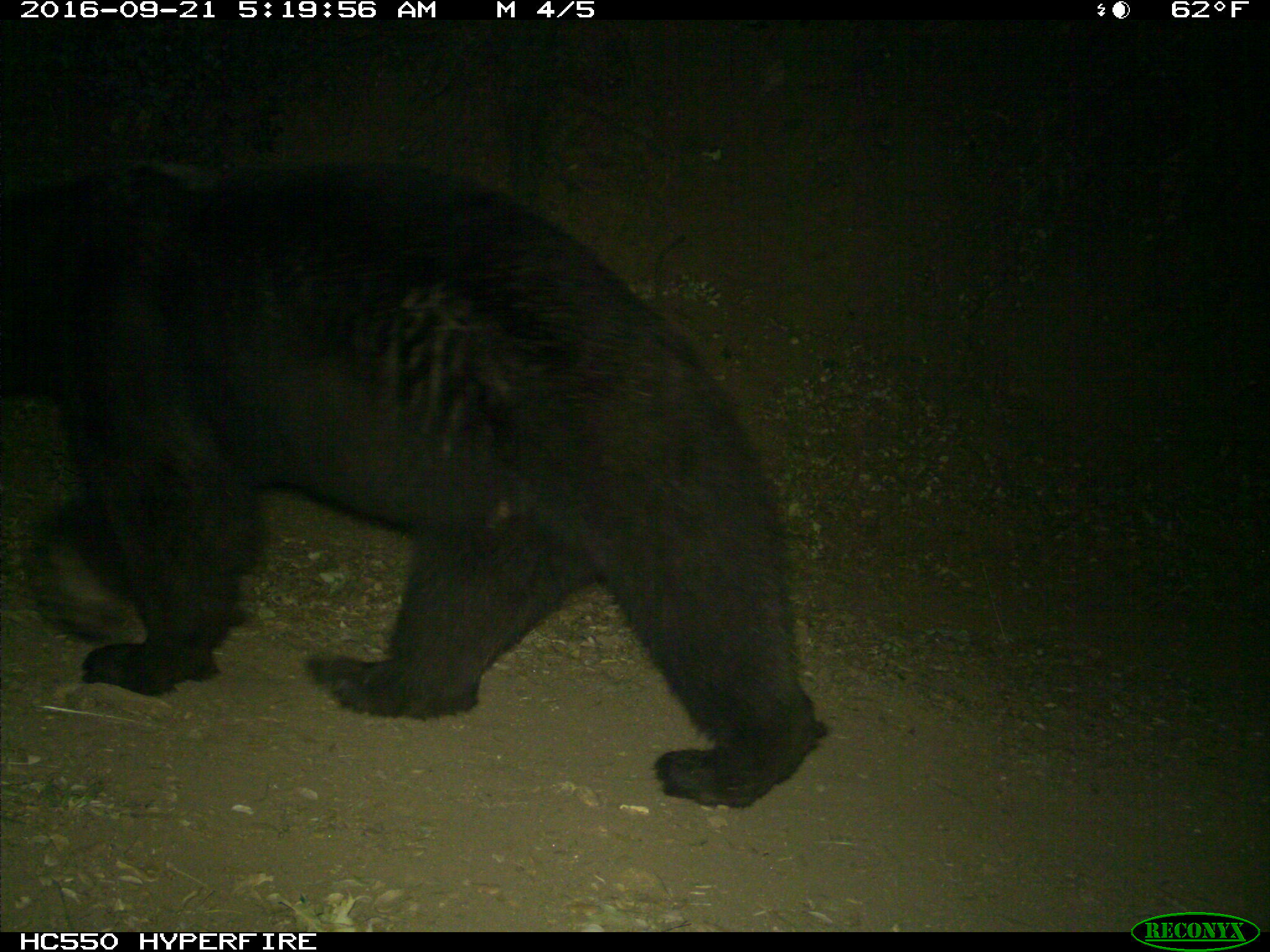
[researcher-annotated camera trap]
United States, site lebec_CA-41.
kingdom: Animalia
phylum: Chordata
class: Mammalia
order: Carnivora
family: Ursidae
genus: Ursus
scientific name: Ursus americanus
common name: american black bear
Ursus americanus (american black bear).